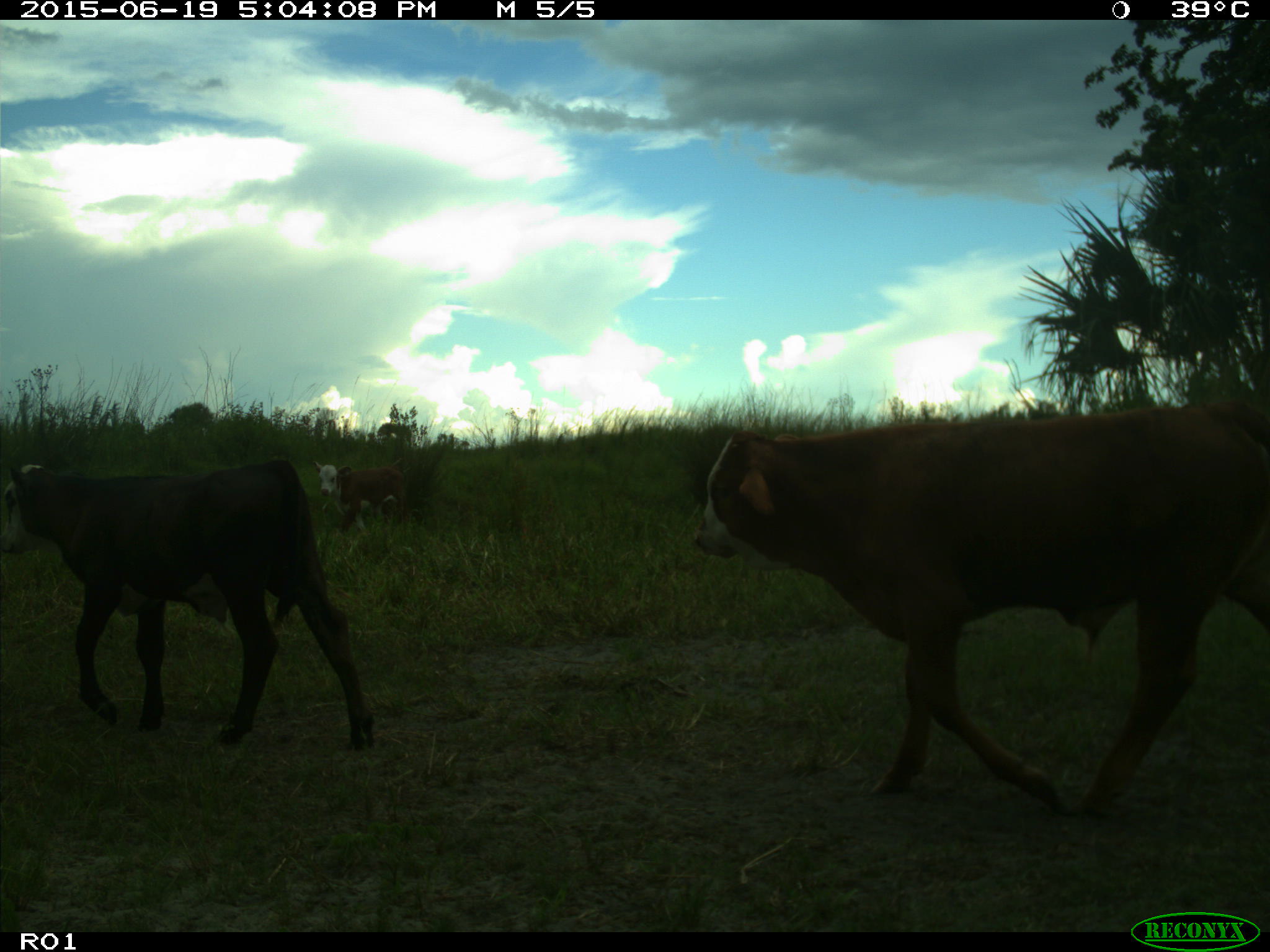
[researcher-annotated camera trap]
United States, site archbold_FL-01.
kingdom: Animalia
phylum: Chordata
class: Mammalia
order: Artiodactyla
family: Bovidae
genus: Bos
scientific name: Bos taurus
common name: domestic cow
Bos taurus (domestic cow).